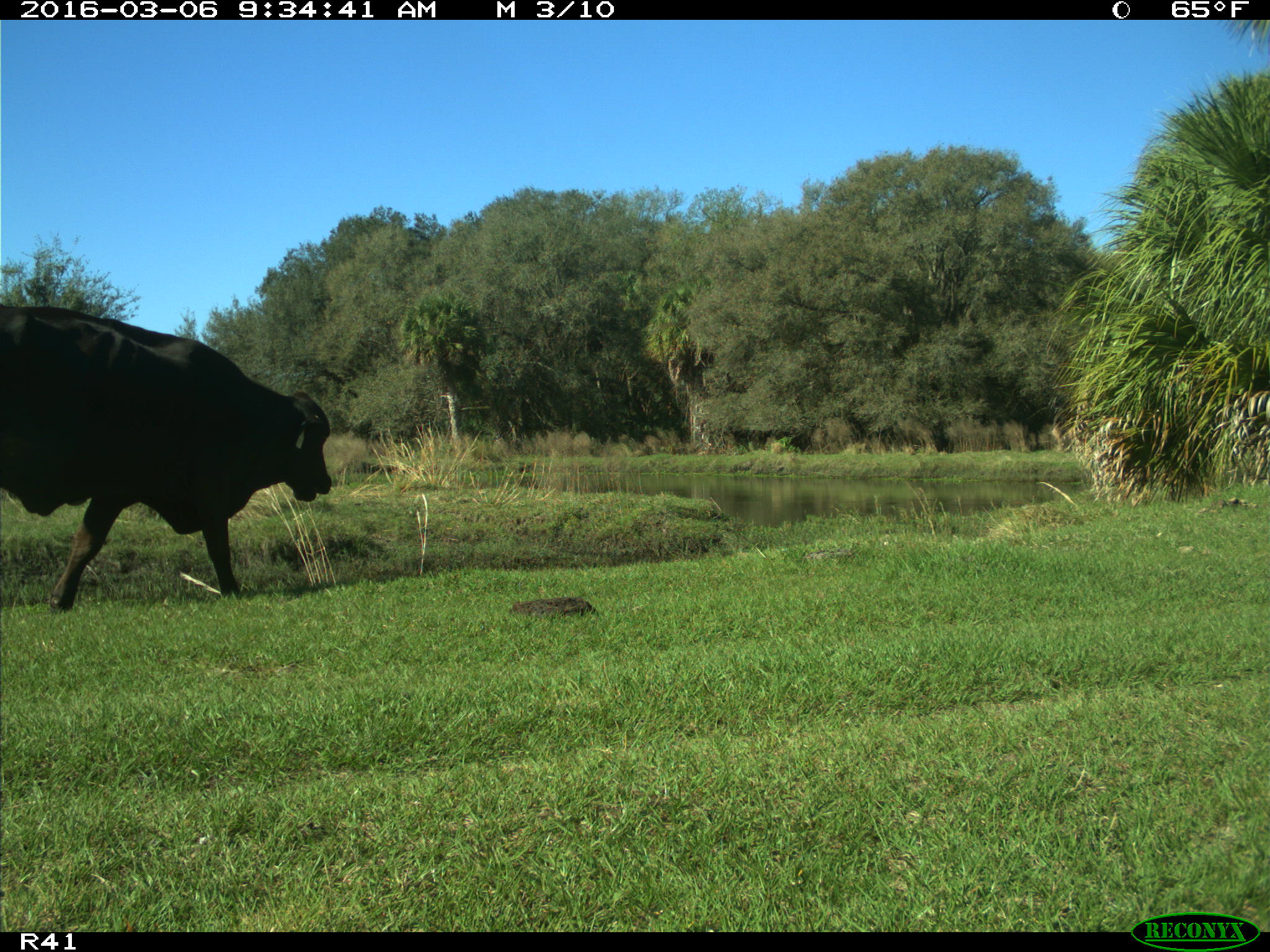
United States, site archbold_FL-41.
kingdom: Animalia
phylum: Chordata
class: Mammalia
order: Artiodactyla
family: Bovidae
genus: Bos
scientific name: Bos taurus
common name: domestic cow